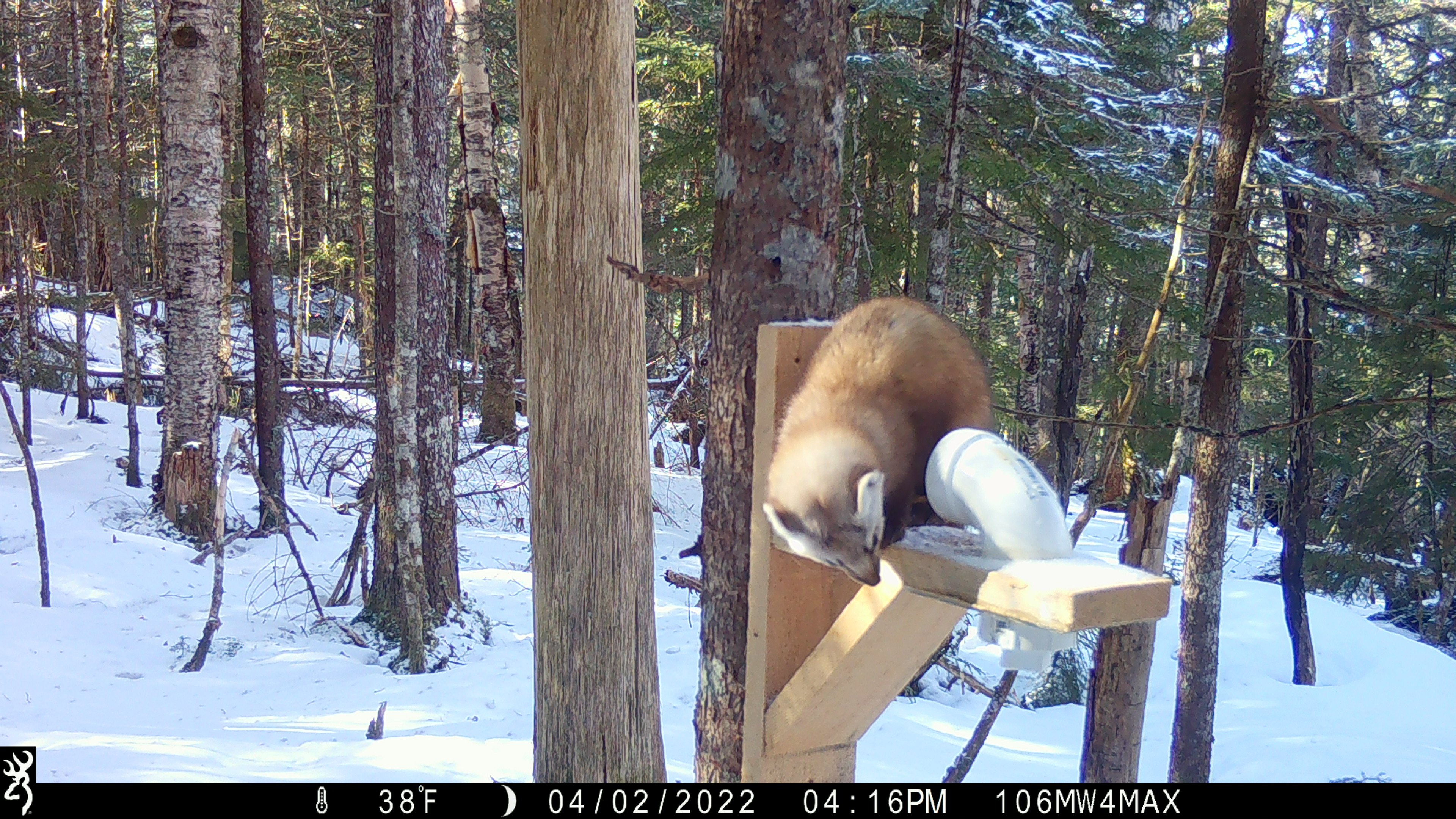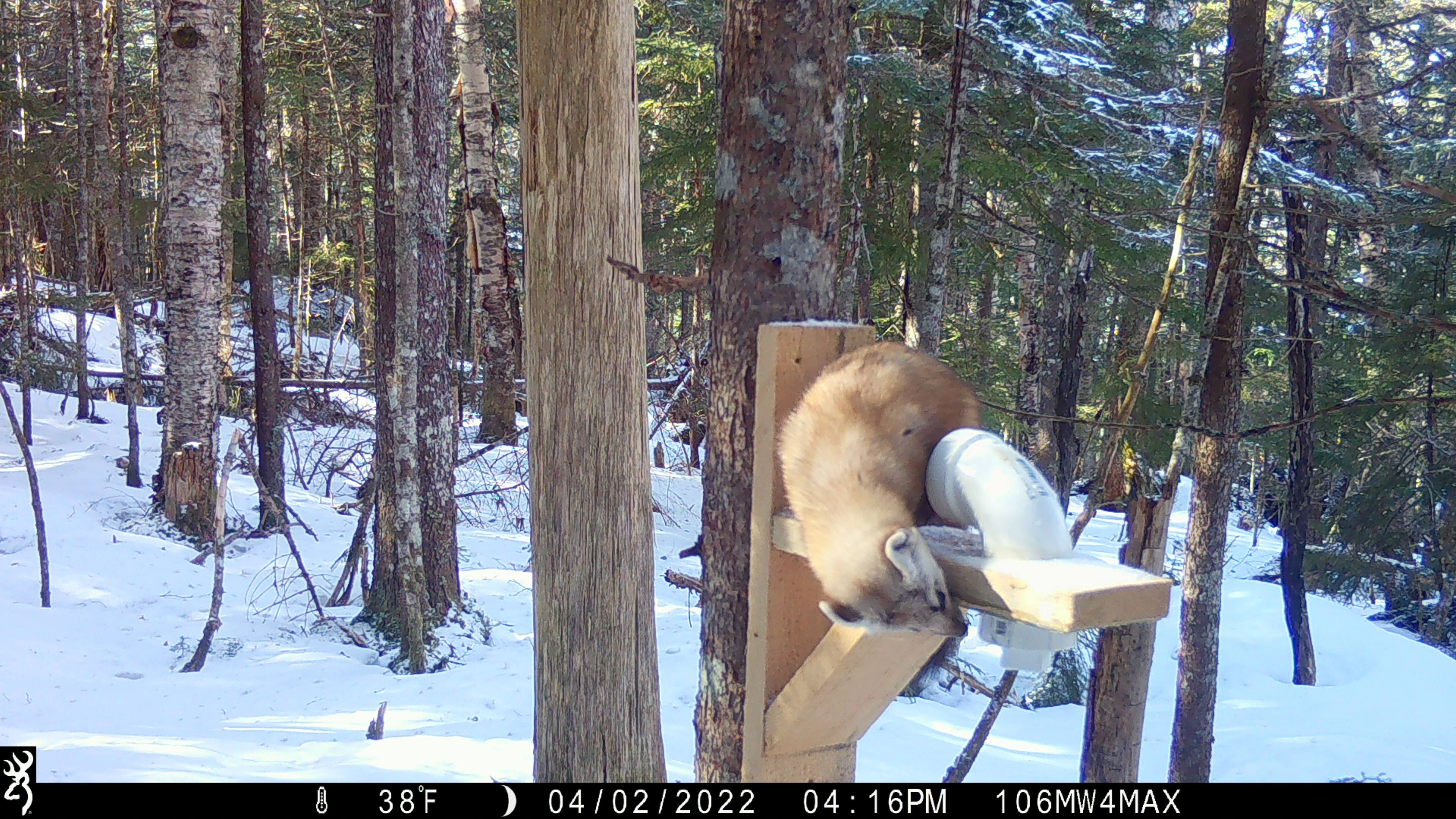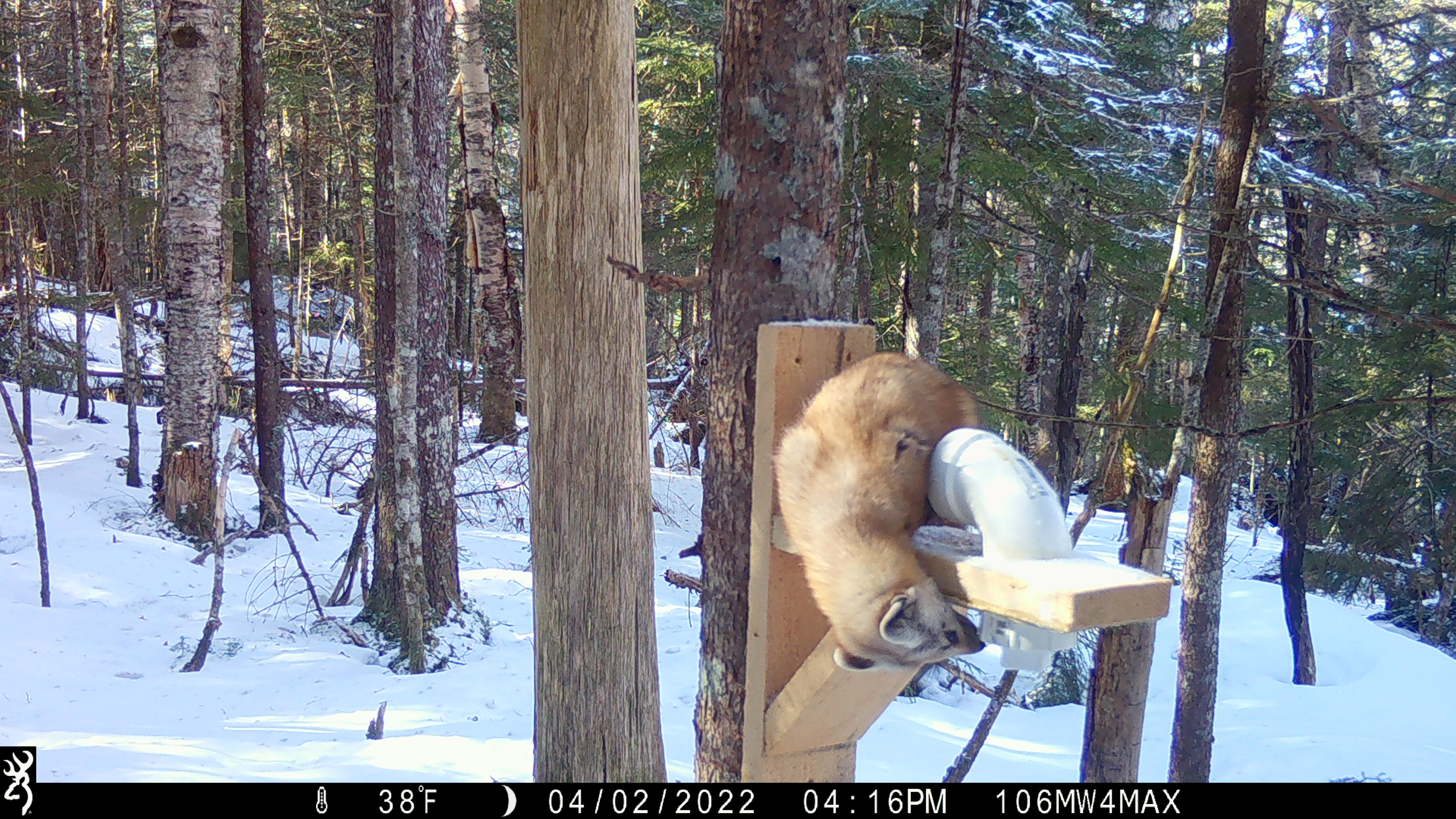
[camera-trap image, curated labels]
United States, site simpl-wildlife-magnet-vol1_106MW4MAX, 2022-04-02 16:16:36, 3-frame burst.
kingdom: Animalia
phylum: Chordata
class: Mammalia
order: Carnivora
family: Mustelidae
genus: Martes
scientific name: Martes americana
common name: american marten